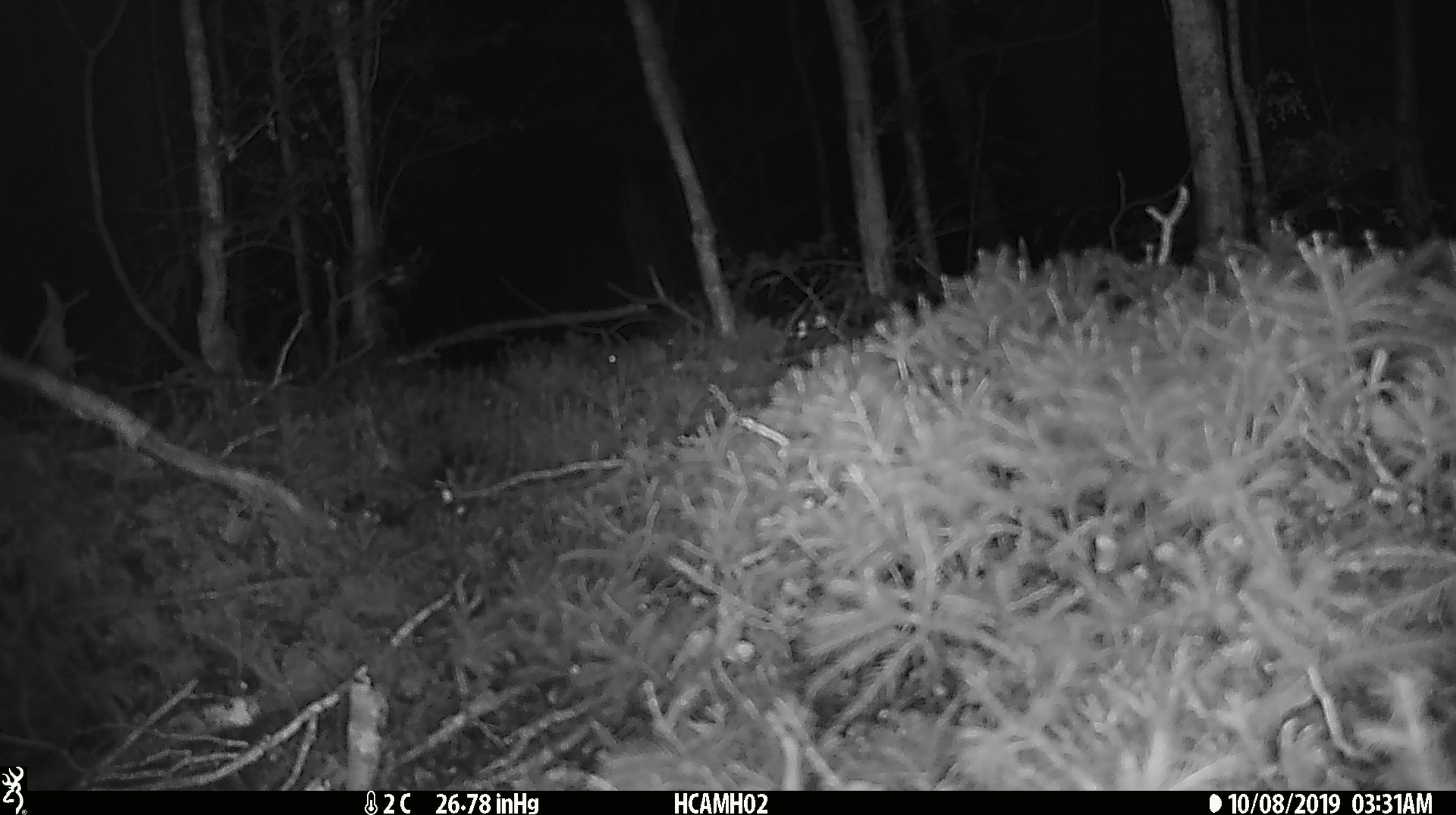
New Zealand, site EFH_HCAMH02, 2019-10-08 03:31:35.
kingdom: Animalia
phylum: Chordata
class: Mammalia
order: Rodentia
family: Muridae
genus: Mus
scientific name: Mus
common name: mouse